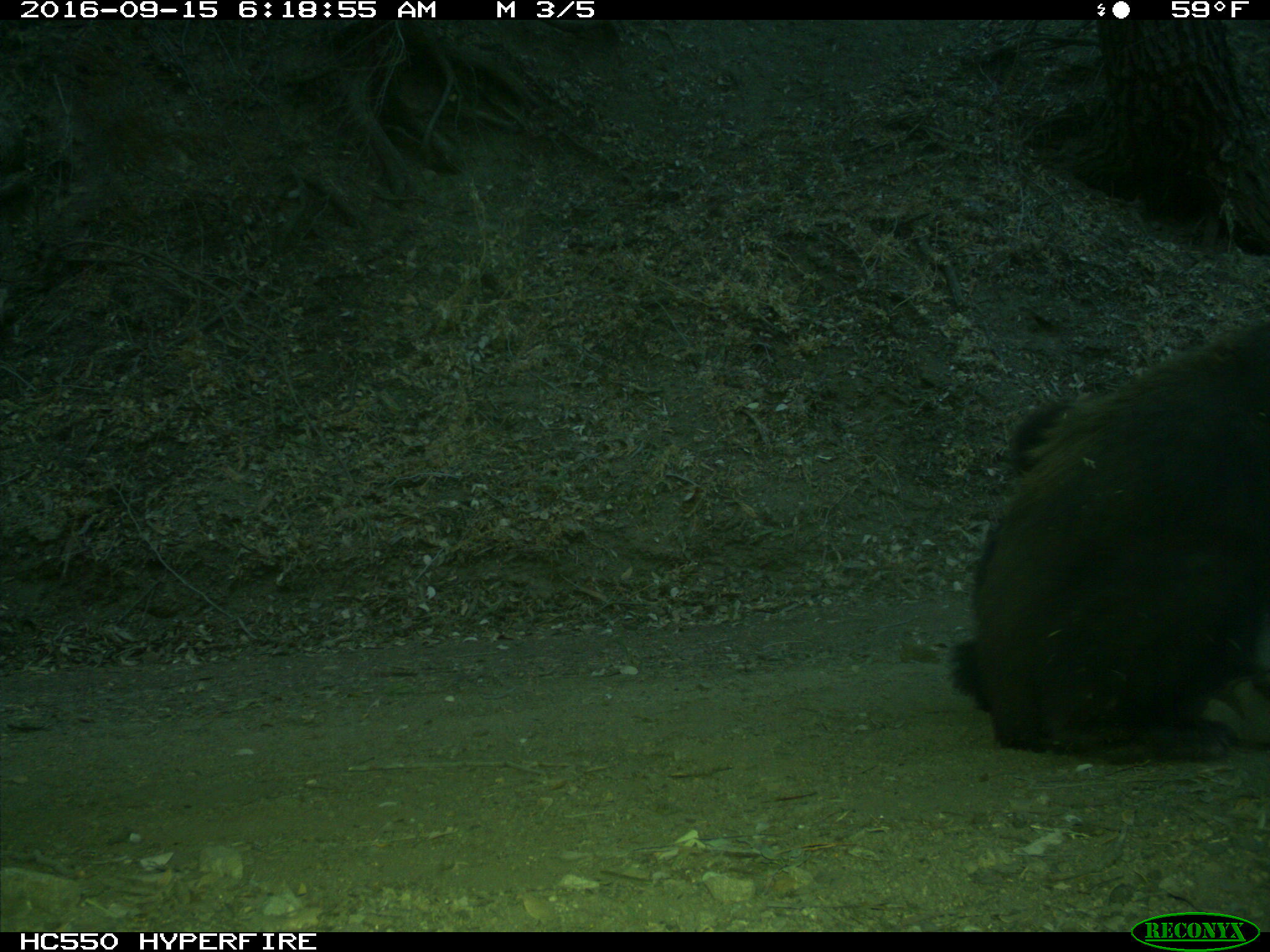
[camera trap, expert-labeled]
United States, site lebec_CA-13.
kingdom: Animalia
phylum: Chordata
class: Mammalia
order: Carnivora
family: Ursidae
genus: Ursus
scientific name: Ursus americanus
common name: american black bear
Ursus americanus (american black bear).